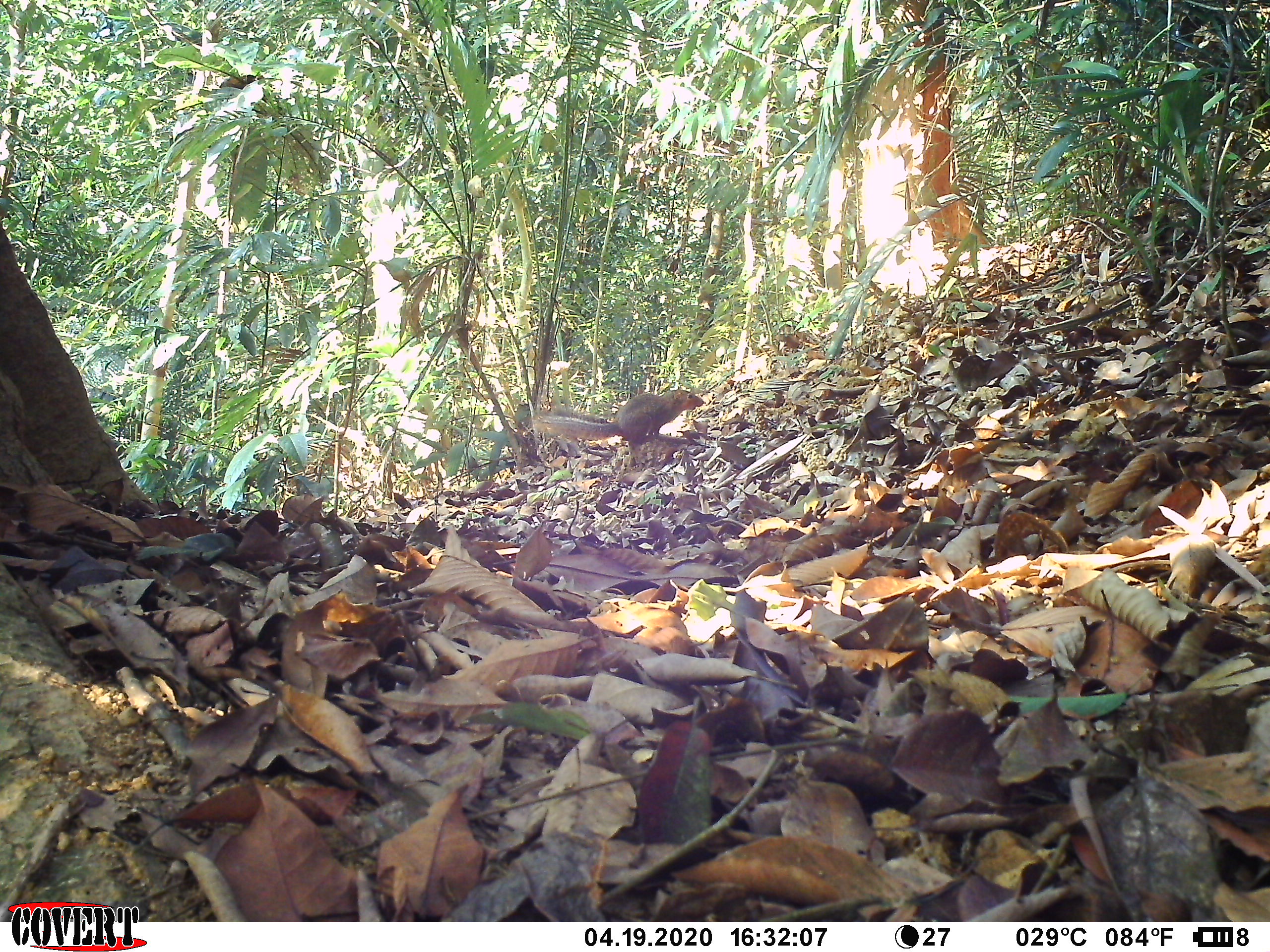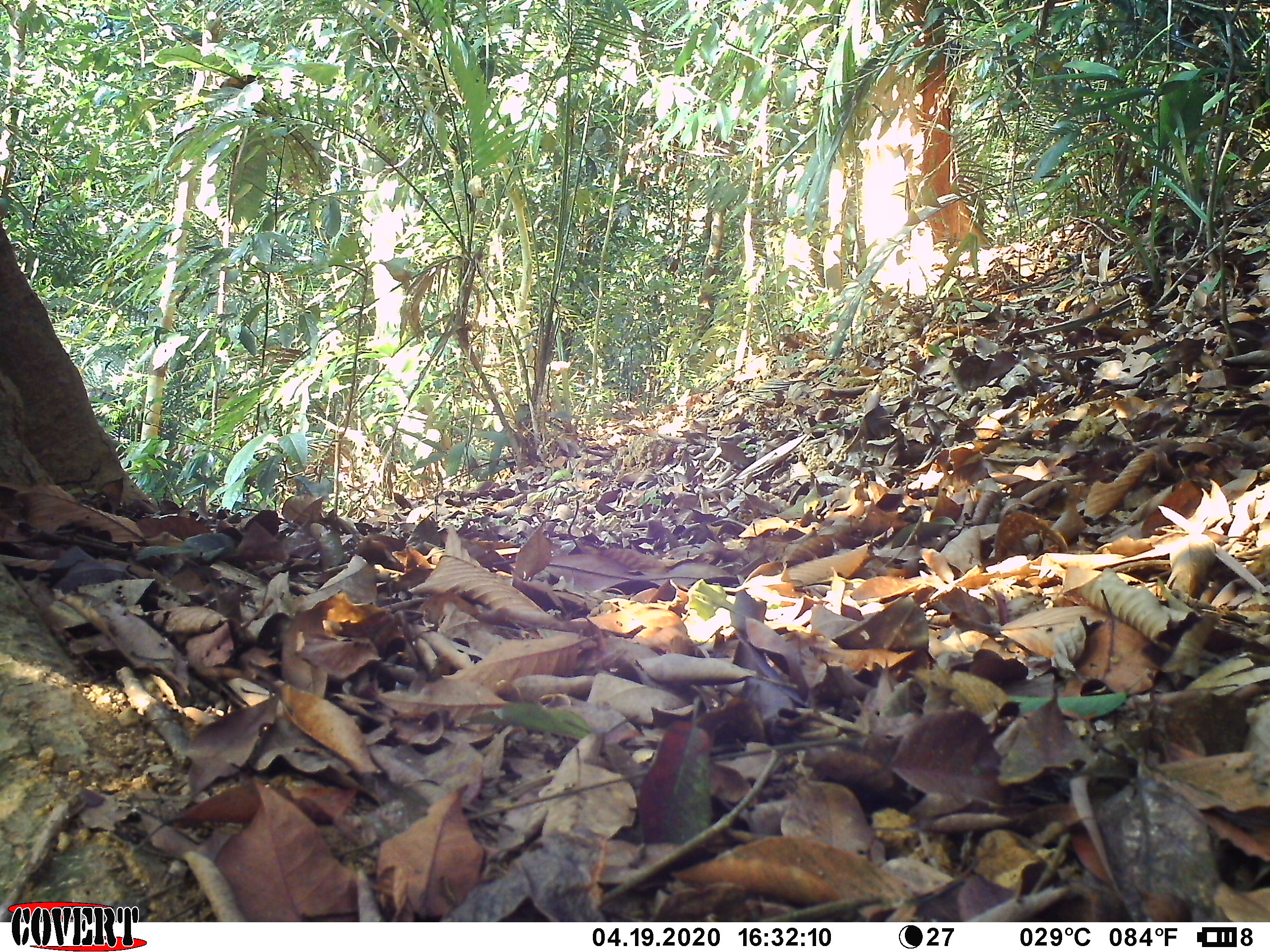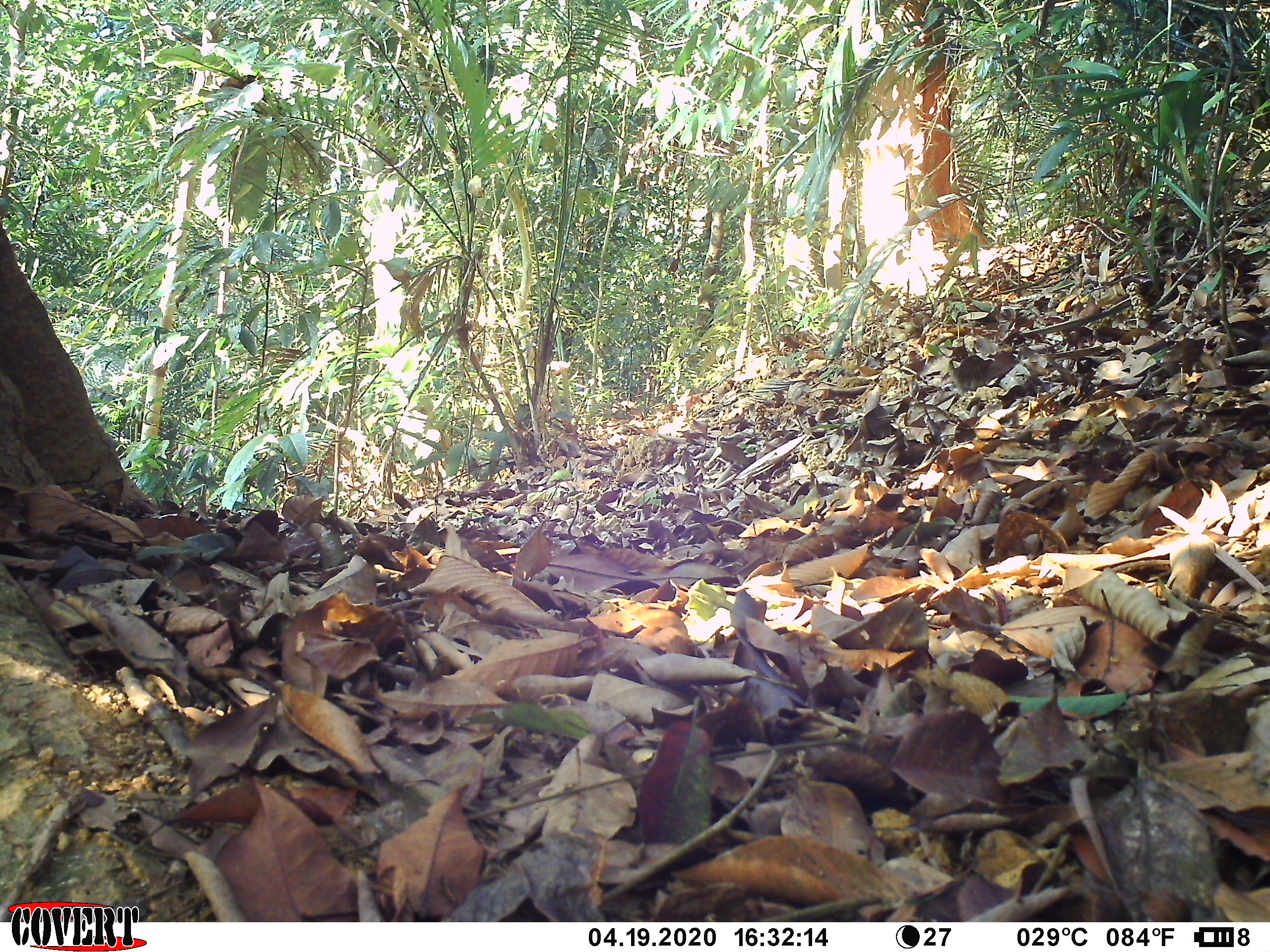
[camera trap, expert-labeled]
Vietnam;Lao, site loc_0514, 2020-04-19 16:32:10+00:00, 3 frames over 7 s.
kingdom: Animalia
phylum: Chordata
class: Mammalia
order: Rodentia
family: Sciuridae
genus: Dremomys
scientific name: Dremomys rufigenis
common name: red-cheeked squirrel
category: red cheeked squirrel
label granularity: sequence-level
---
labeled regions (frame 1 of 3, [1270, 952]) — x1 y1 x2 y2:
red cheeked squirrel: 526 384 705 464